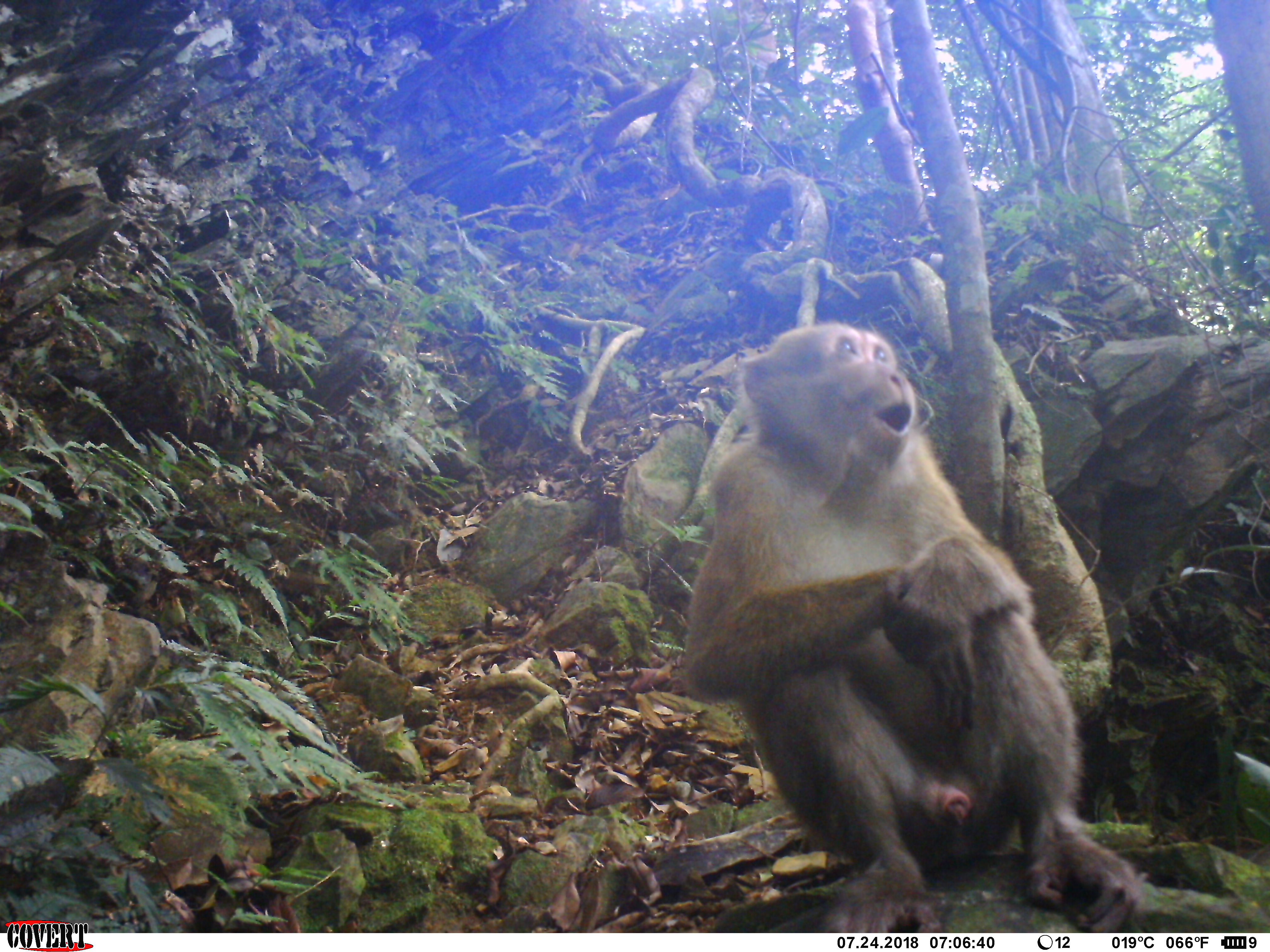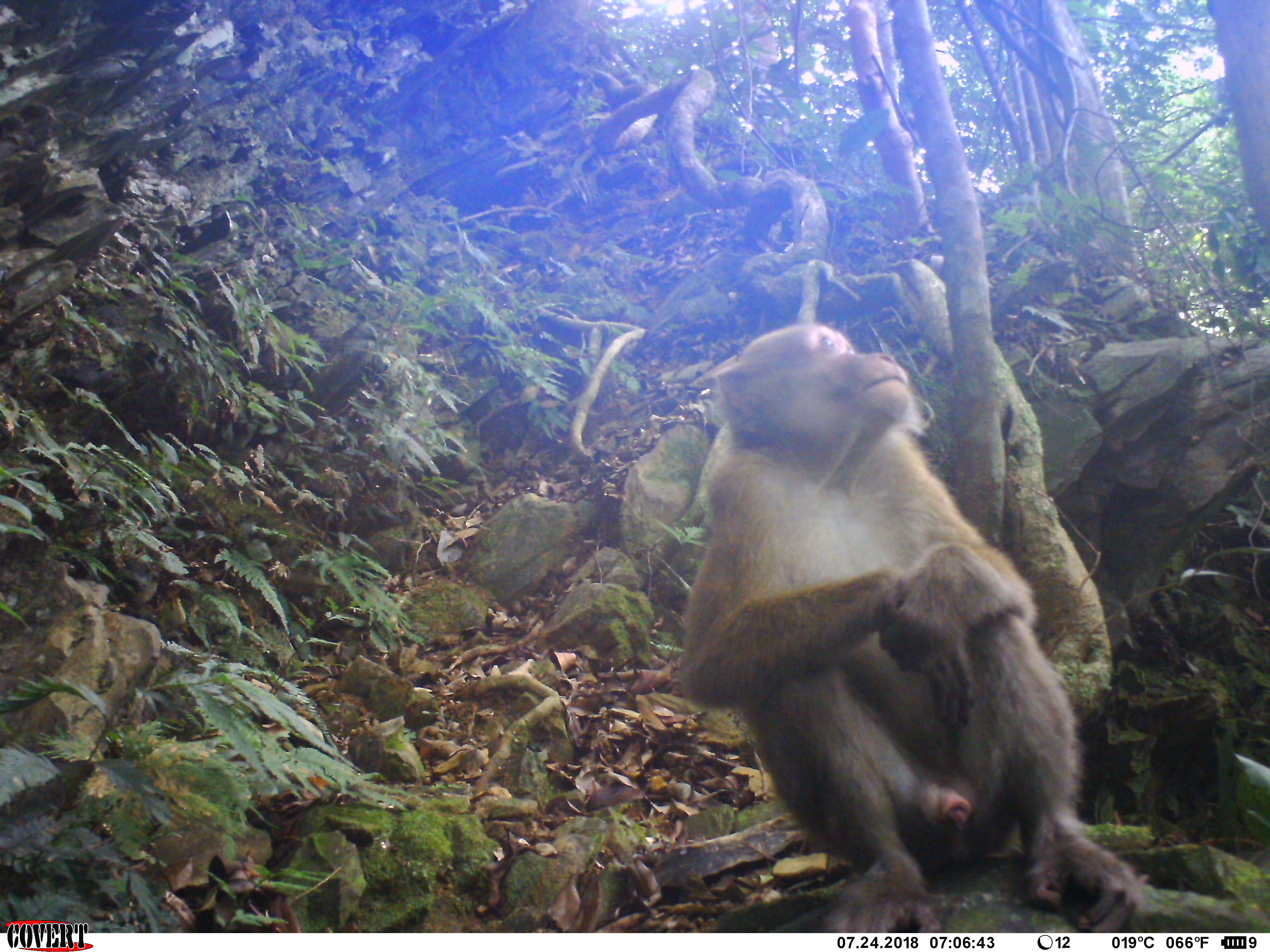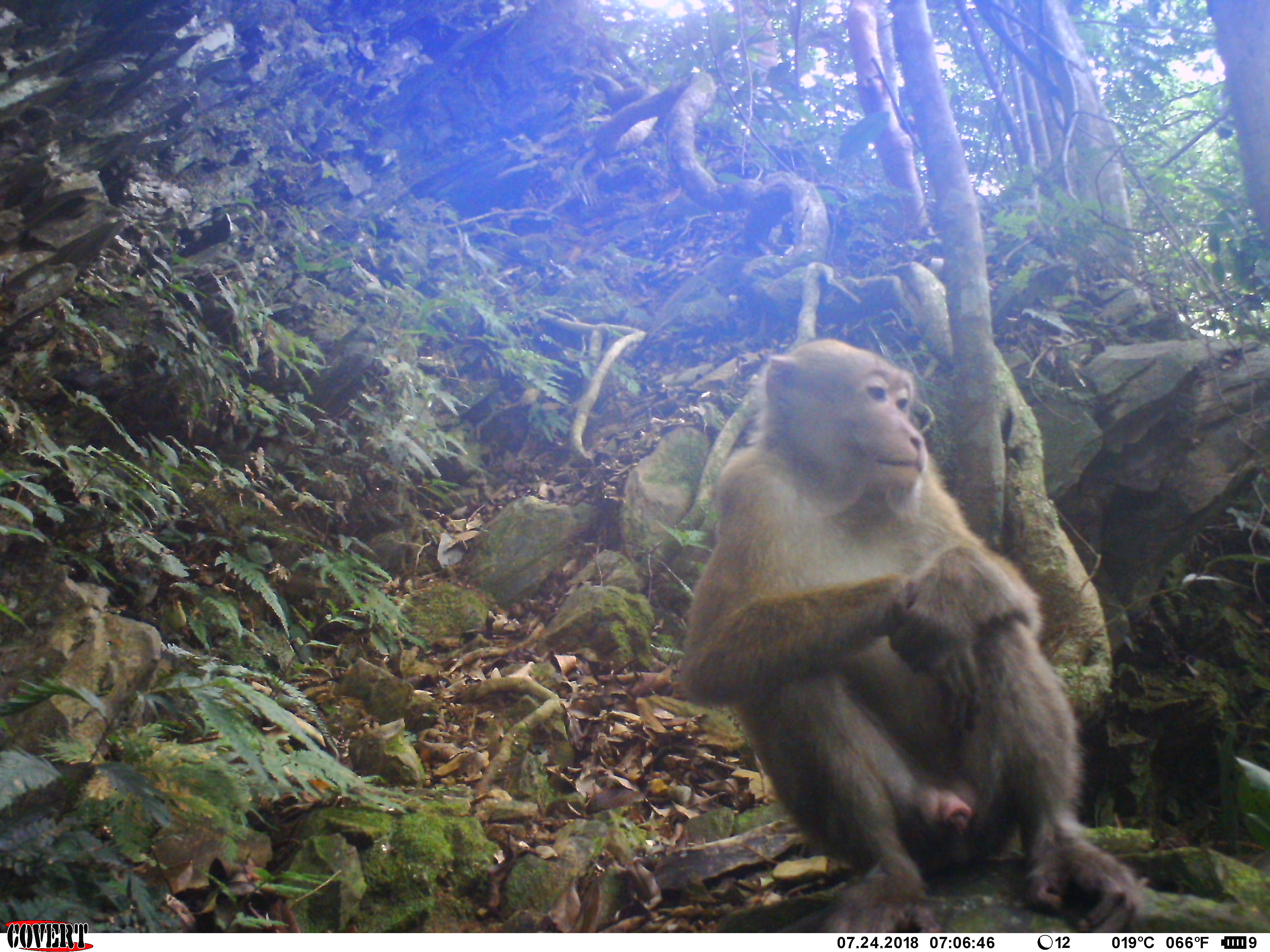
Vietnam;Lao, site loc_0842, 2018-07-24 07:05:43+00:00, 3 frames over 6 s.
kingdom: Animalia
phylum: Chordata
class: Mammalia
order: Primates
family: Cercopithecidae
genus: Macaca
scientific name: Macaca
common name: macaques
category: assam or rhesus macaque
Assam or rhesus macaque (macaques) (Macaca). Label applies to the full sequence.